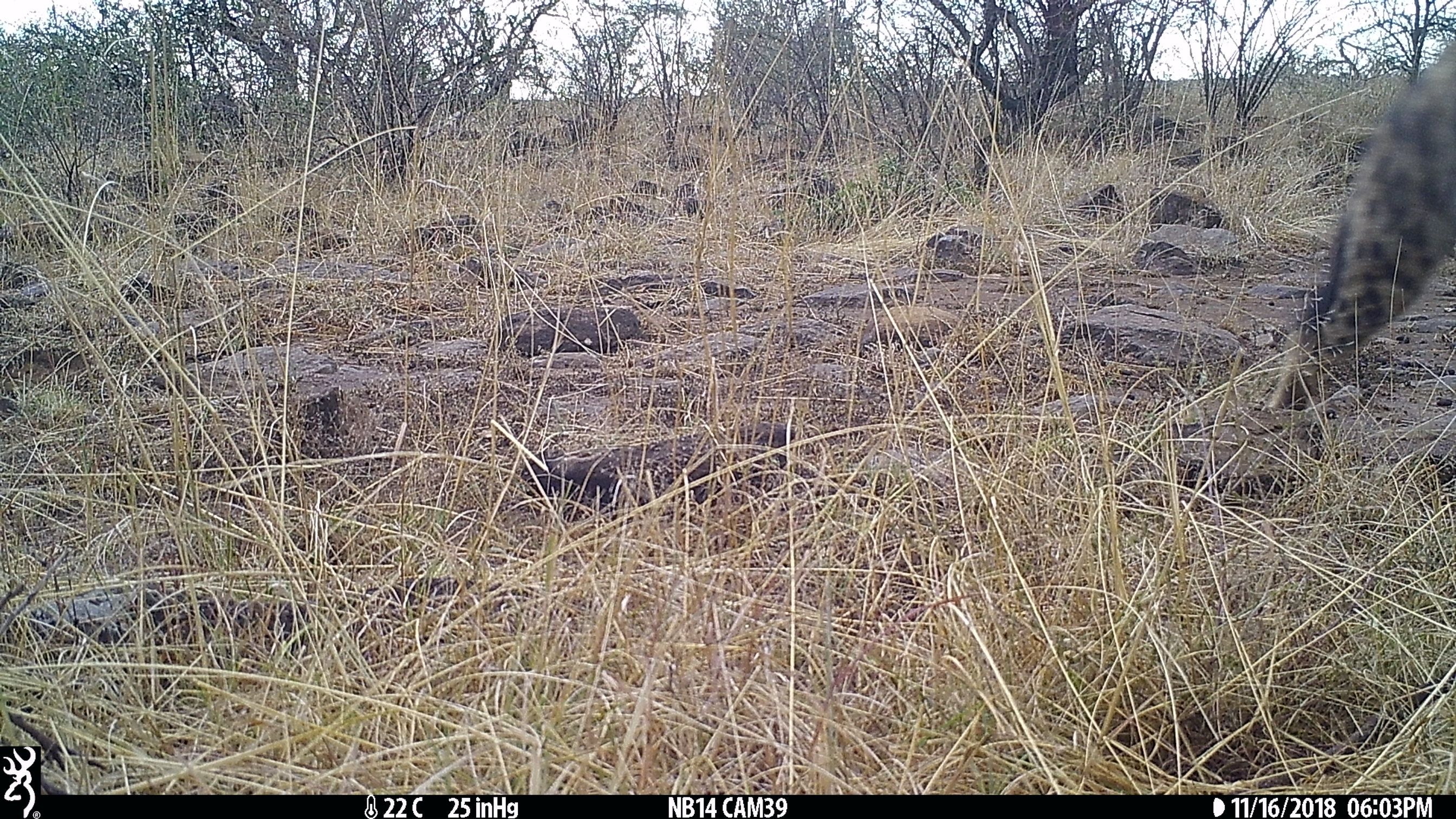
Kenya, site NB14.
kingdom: Animalia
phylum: Chordata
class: Mammalia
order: Carnivora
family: Hyaenidae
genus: Crocuta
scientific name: Crocuta crocuta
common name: spotted hyena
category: hyena spotted